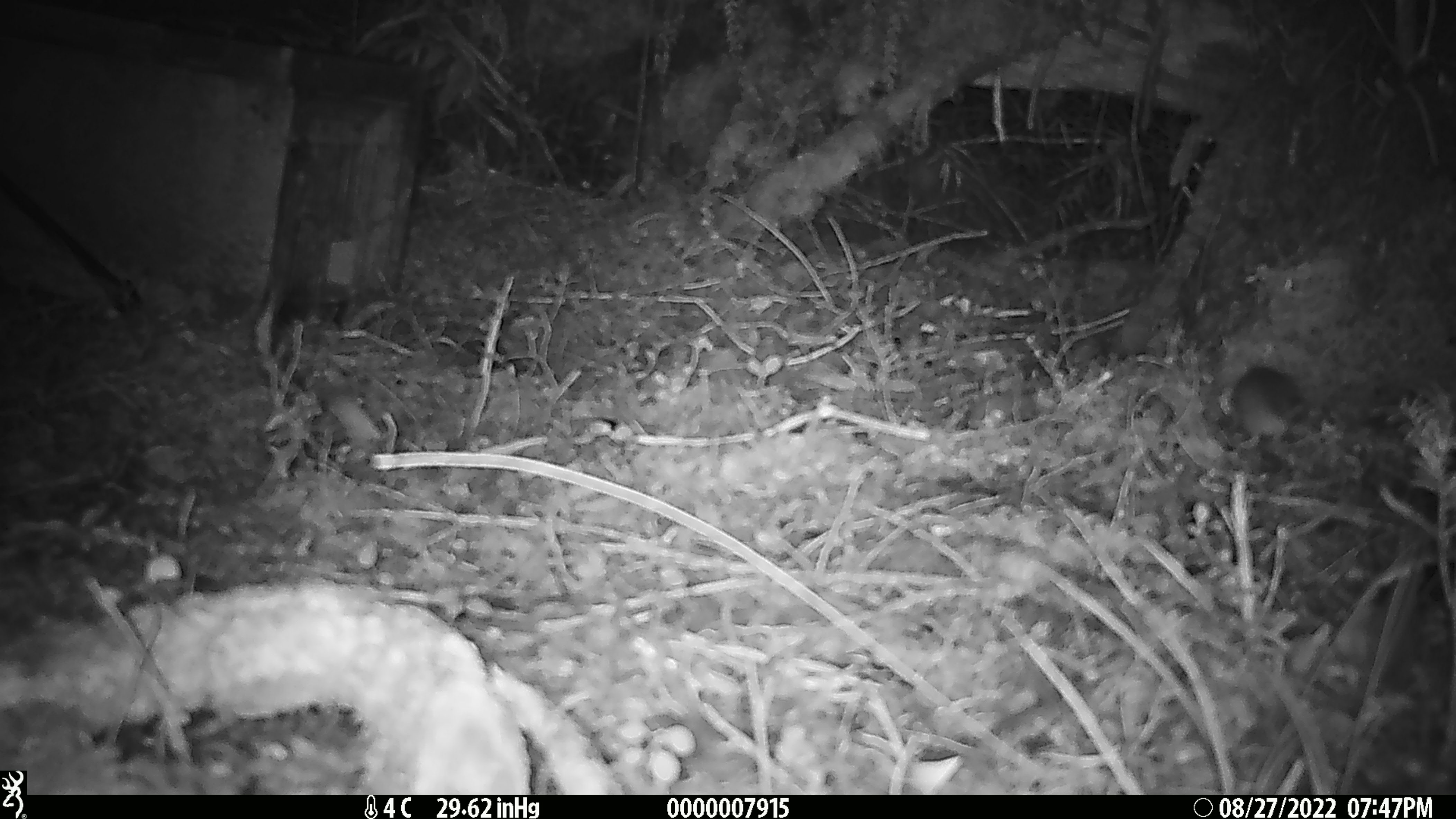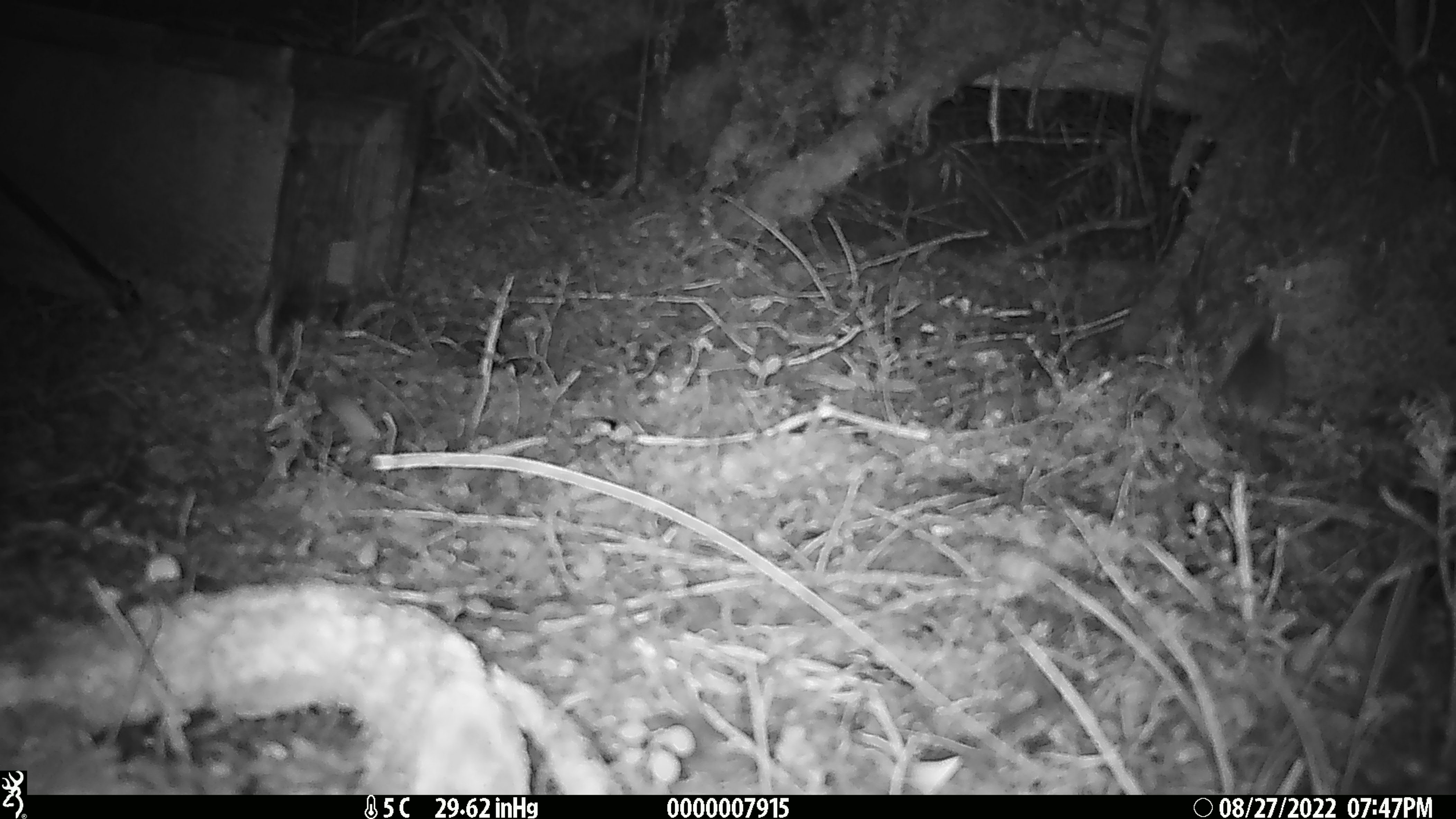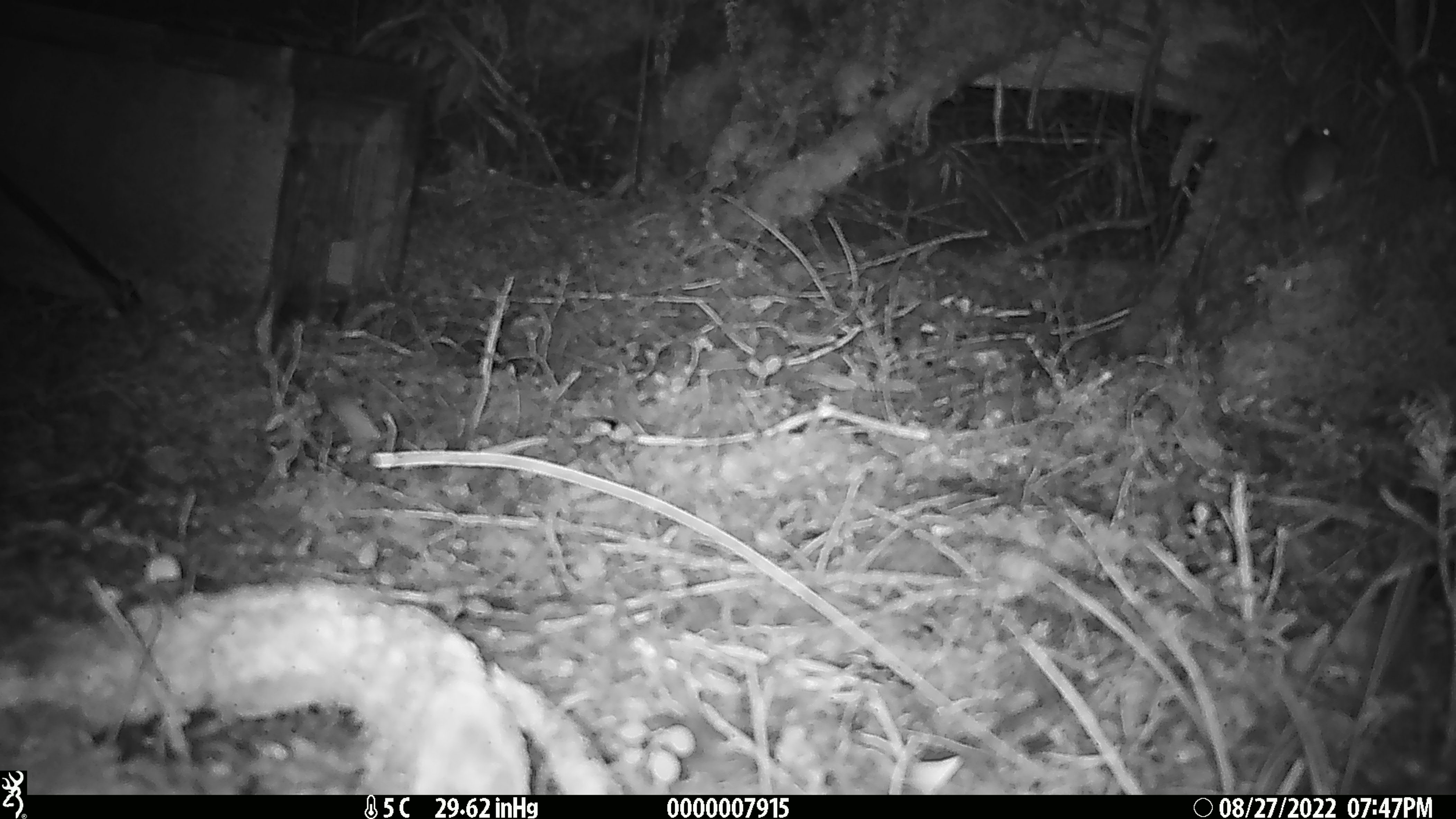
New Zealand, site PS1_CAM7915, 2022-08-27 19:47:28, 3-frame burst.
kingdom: Animalia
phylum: Chordata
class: Mammalia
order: Rodentia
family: Muridae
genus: Mus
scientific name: Mus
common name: mouse